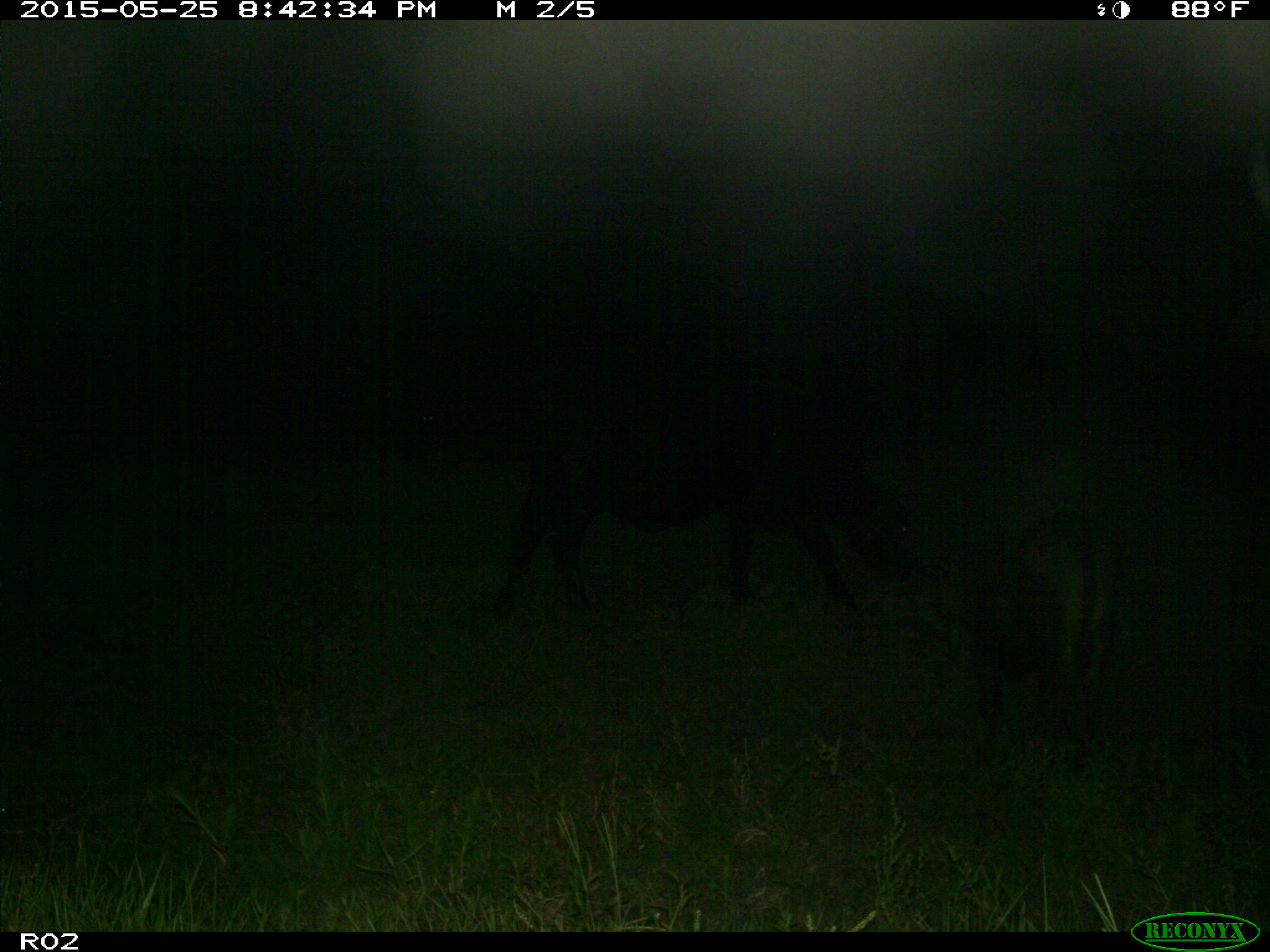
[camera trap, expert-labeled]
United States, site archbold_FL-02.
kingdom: Animalia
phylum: Chordata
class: Mammalia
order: Artiodactyla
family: Bovidae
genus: Bos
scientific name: Bos taurus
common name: domestic cow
Bos taurus (domestic cow).